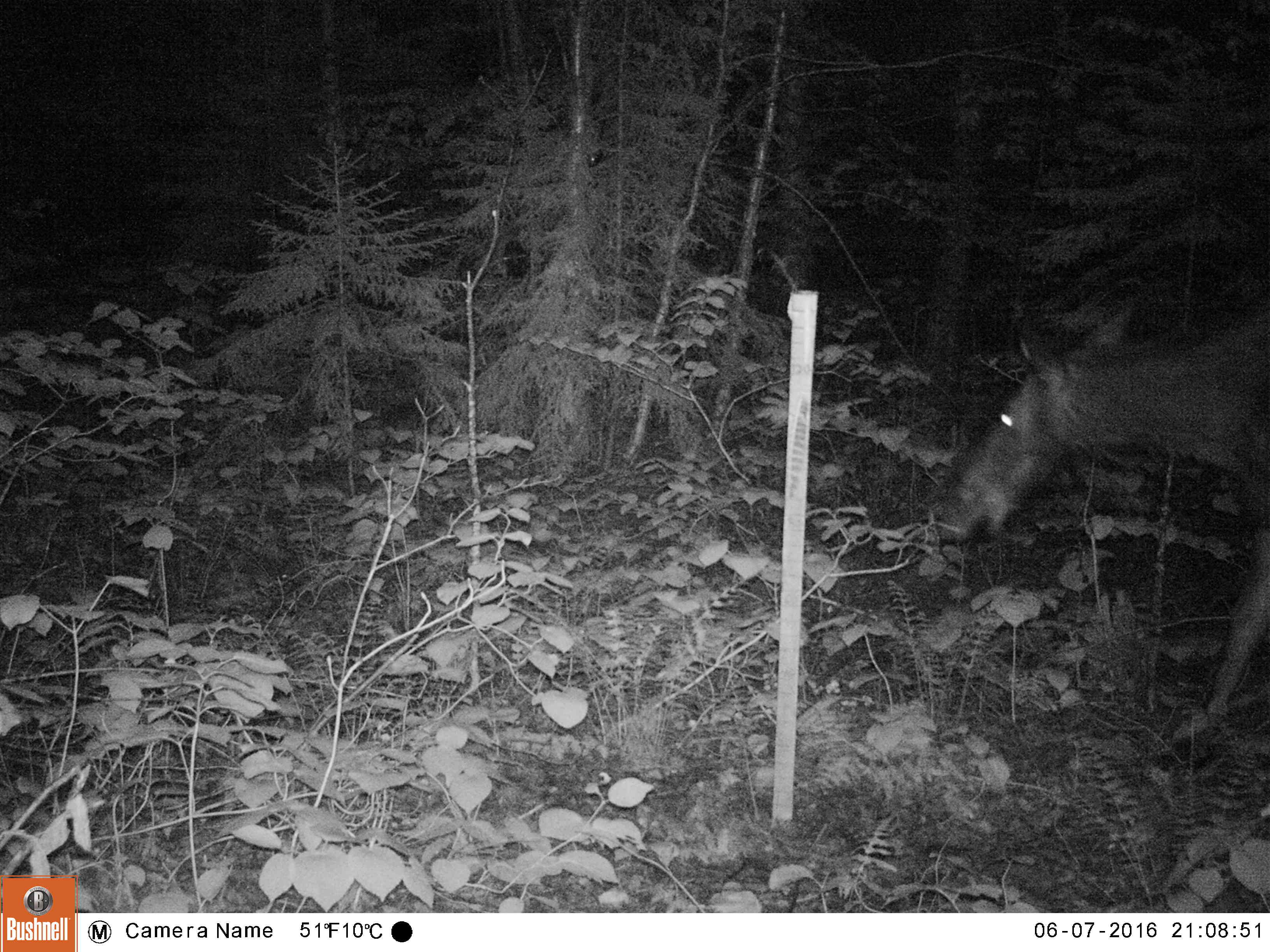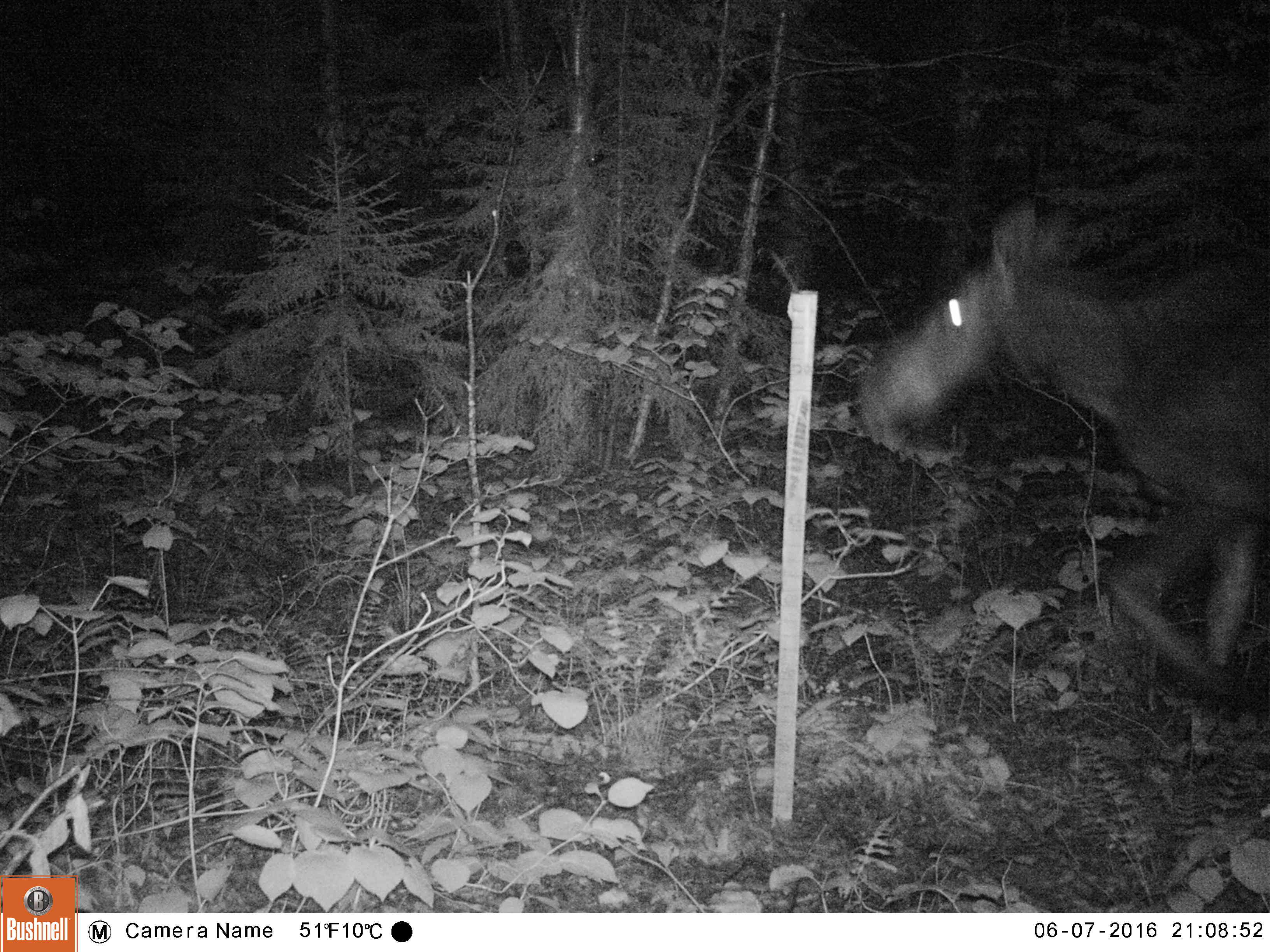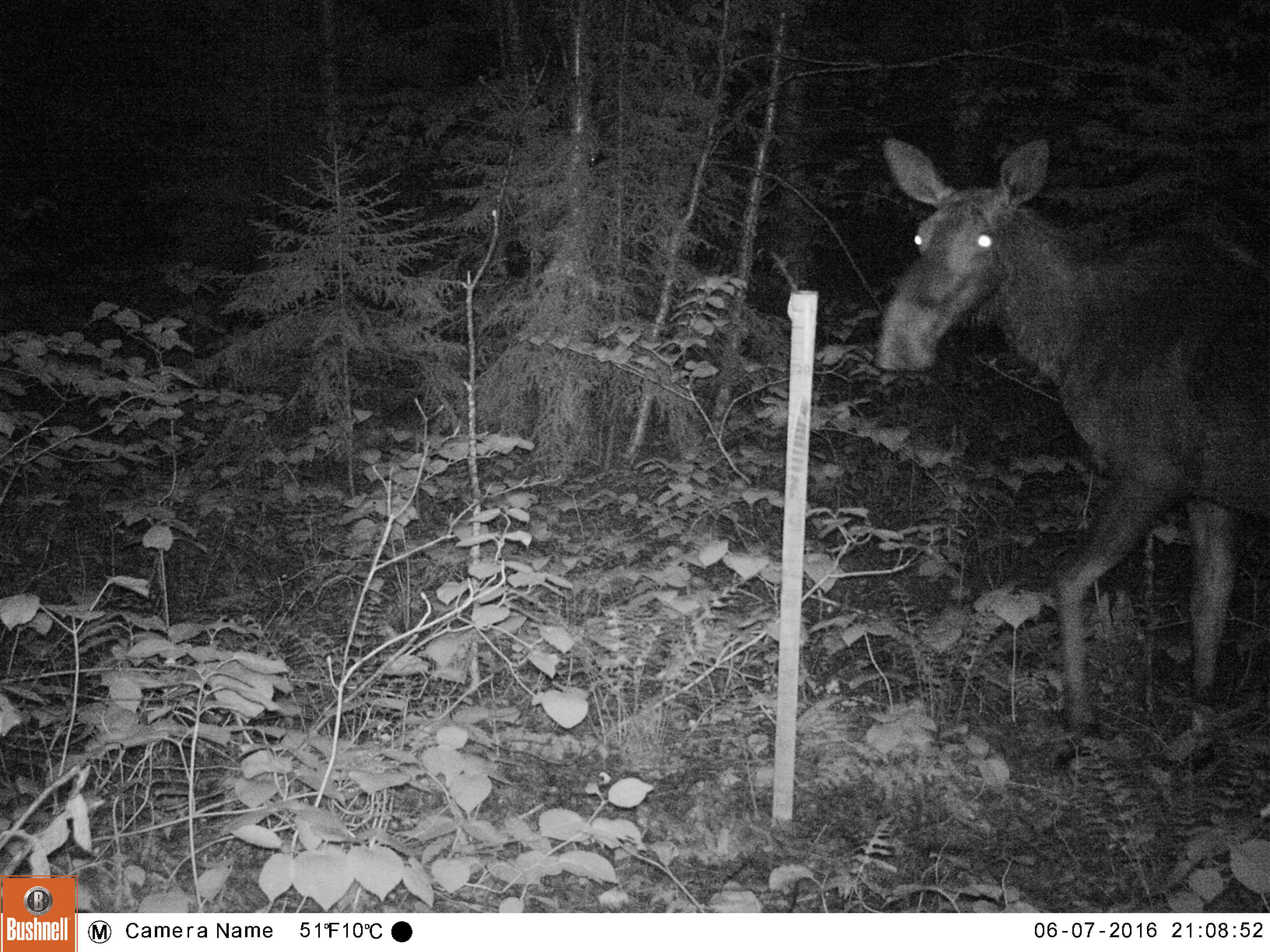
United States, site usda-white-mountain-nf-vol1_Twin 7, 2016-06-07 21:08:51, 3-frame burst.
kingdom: Animalia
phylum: Chordata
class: Mammalia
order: Artiodactyla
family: Cervidae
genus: Alces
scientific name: Alces alces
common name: moose